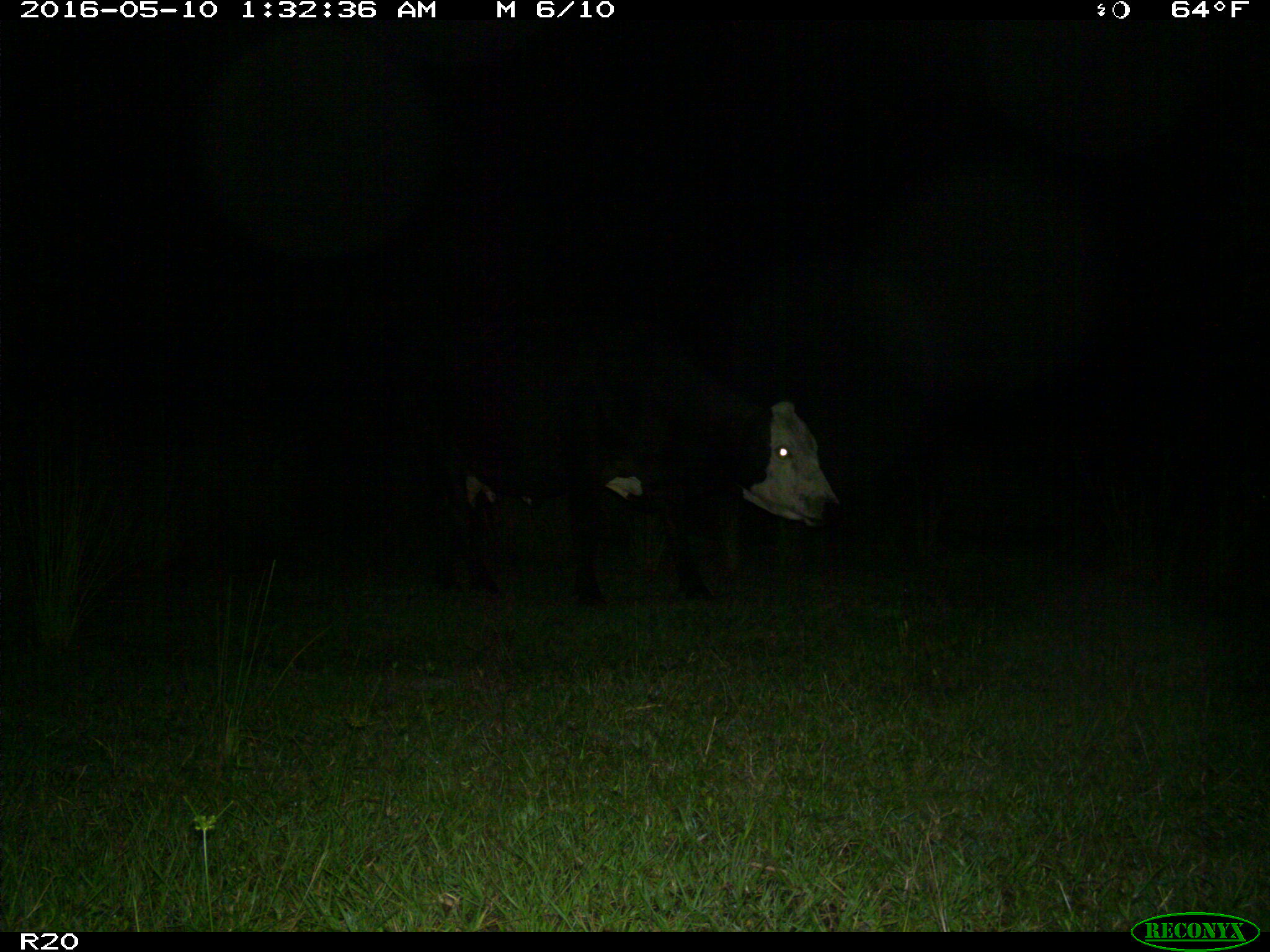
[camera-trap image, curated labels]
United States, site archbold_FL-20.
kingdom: Animalia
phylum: Chordata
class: Mammalia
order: Artiodactyla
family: Bovidae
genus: Bos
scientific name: Bos taurus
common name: domestic cow